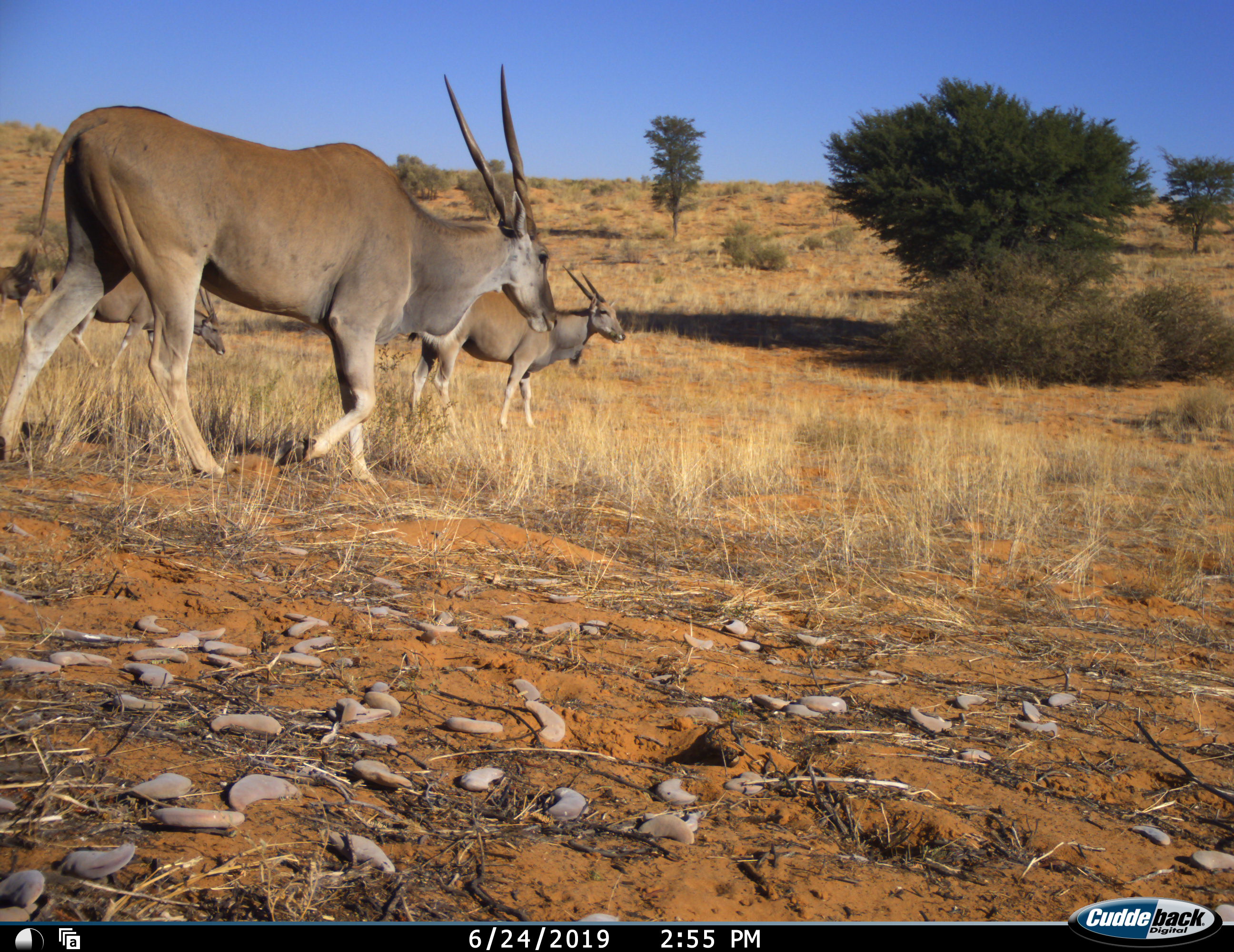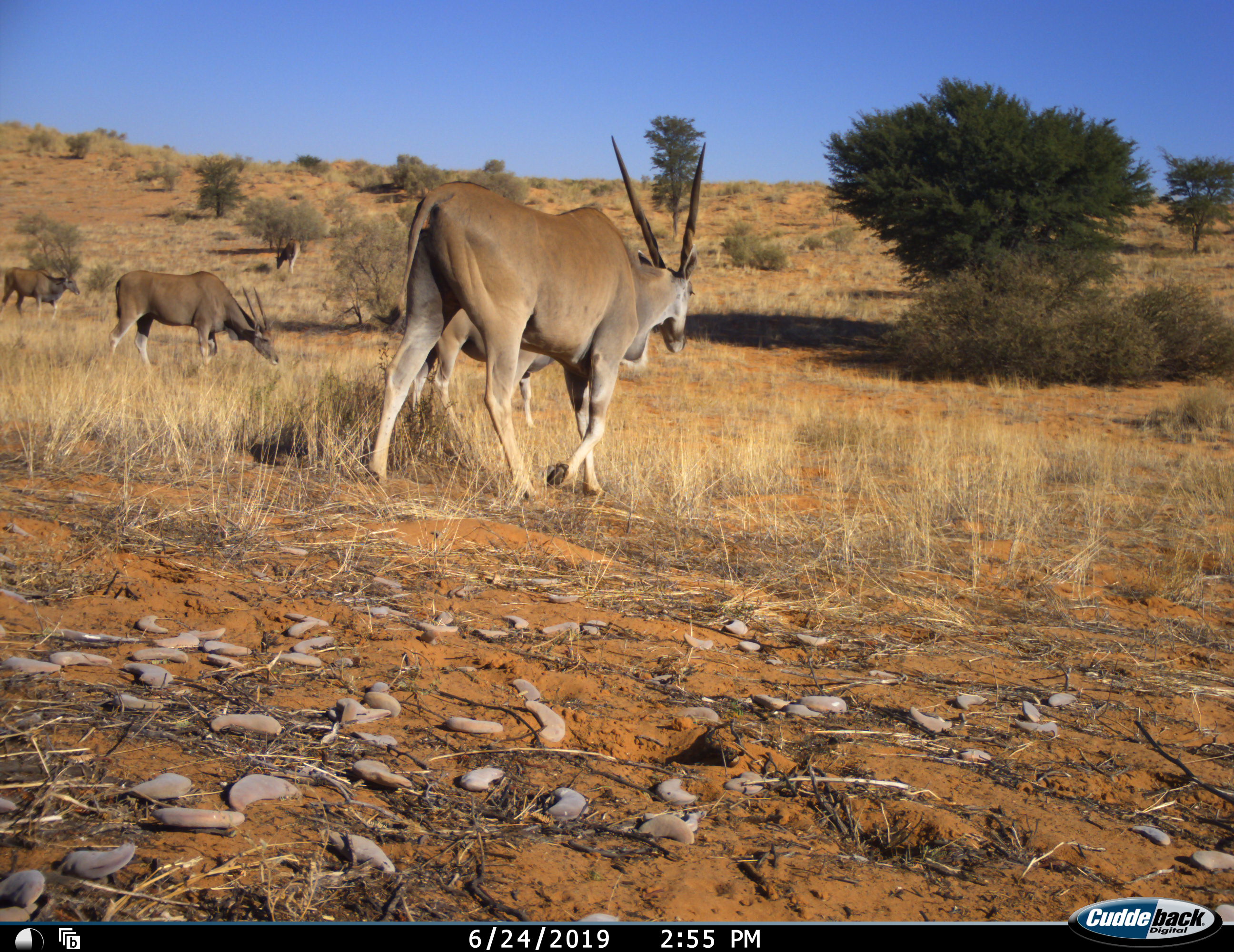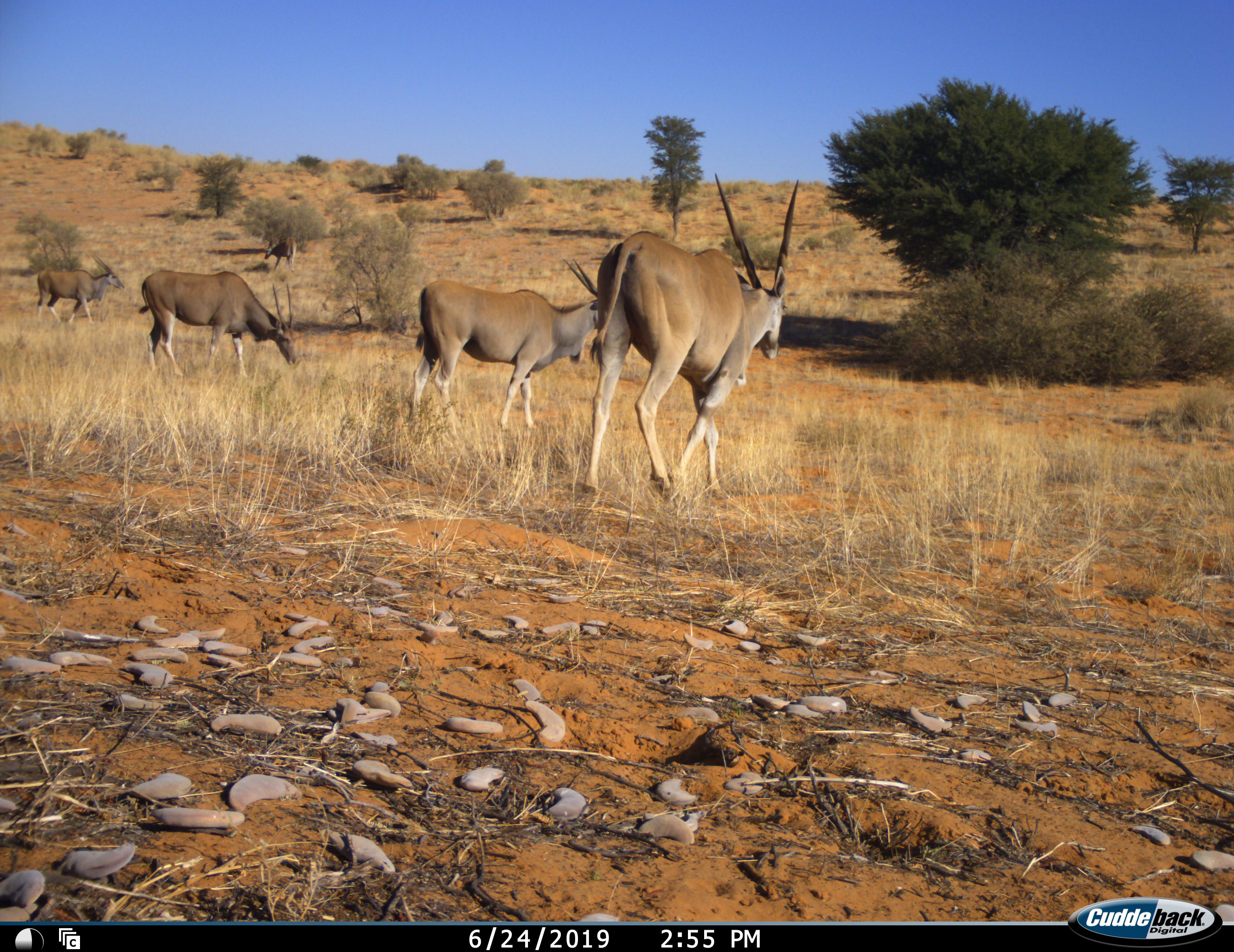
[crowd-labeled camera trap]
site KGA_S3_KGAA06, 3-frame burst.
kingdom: Animalia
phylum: Chordata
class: Mammalia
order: Artiodactyla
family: Bovidae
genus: Tragelaphus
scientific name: Tragelaphus oryx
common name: eland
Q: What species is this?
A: Eland (Tragelaphus oryx).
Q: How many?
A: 5.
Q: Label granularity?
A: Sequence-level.